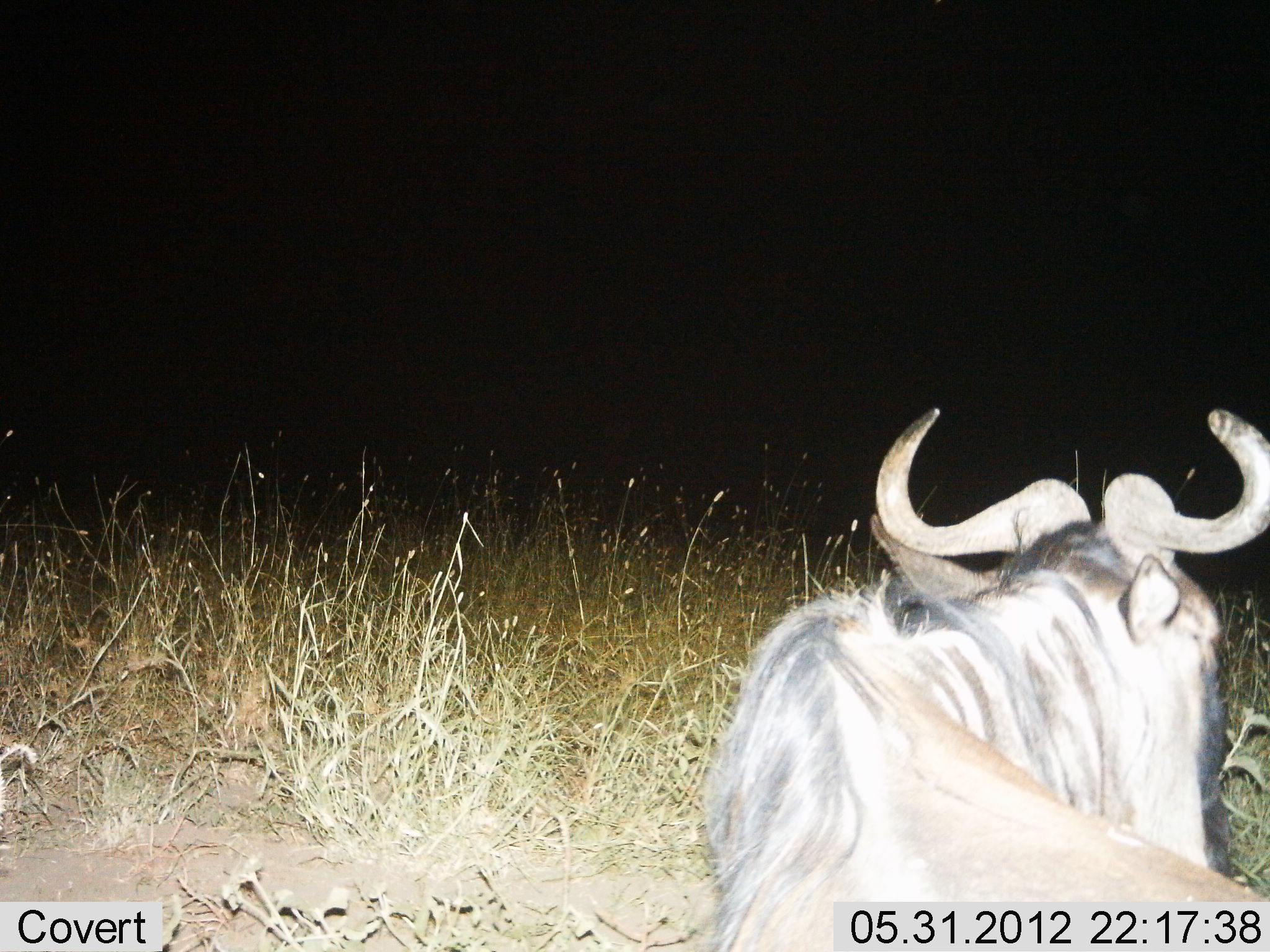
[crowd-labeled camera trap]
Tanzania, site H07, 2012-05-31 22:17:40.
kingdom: Animalia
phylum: Chordata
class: Mammalia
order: Artiodactyla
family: Bovidae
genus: Connochaetes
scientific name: Connochaetes taurinus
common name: blue wildebeest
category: wildebeest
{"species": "wildebeest (blue wildebeest) (Connochaetes taurinus)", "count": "1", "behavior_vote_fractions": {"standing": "40%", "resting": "60%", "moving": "0%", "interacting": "0%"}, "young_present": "0%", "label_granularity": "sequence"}